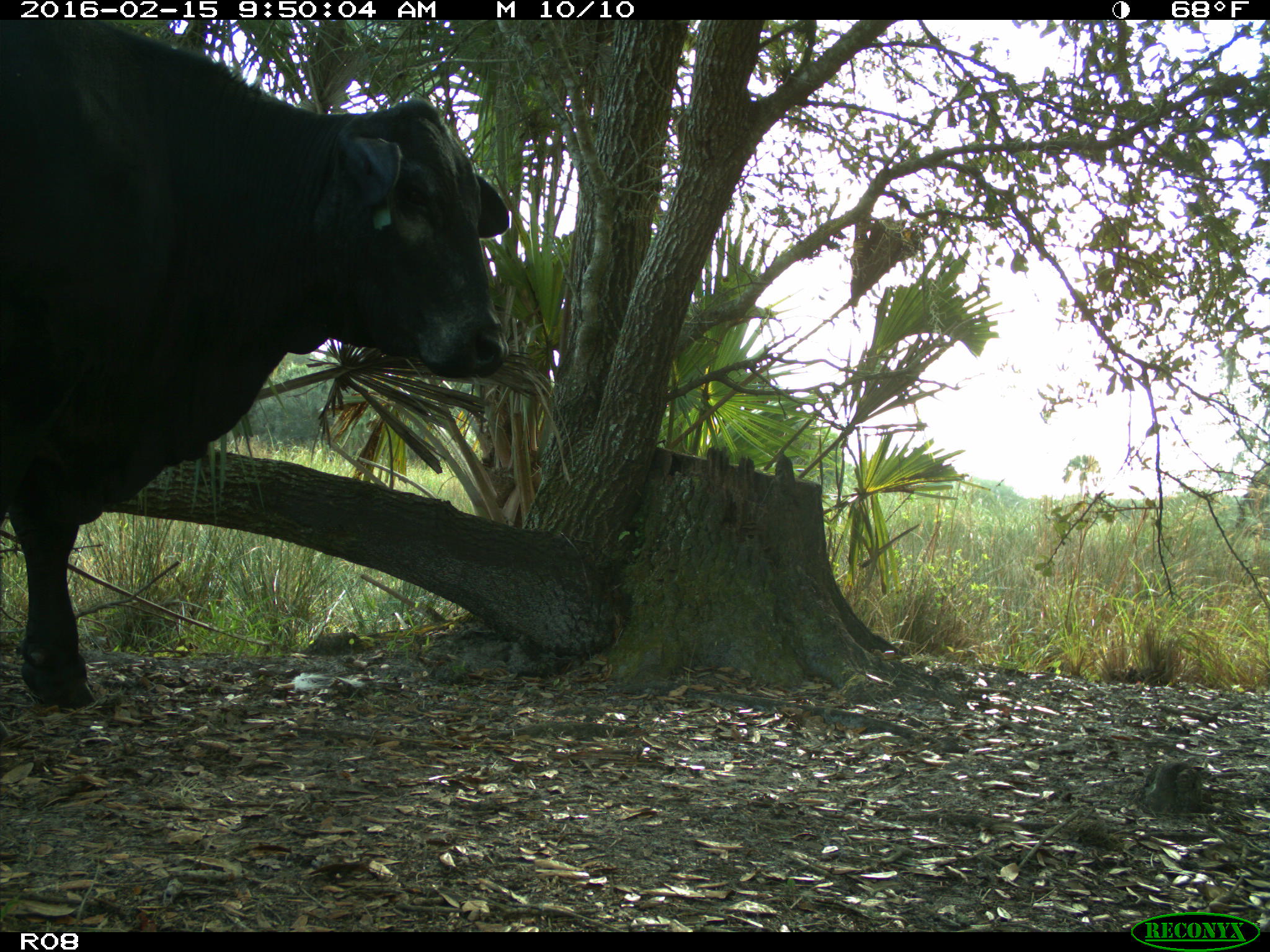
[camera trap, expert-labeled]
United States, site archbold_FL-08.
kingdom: Animalia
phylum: Chordata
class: Mammalia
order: Artiodactyla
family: Bovidae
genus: Bos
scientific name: Bos taurus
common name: domestic cow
Bos taurus (domestic cow).